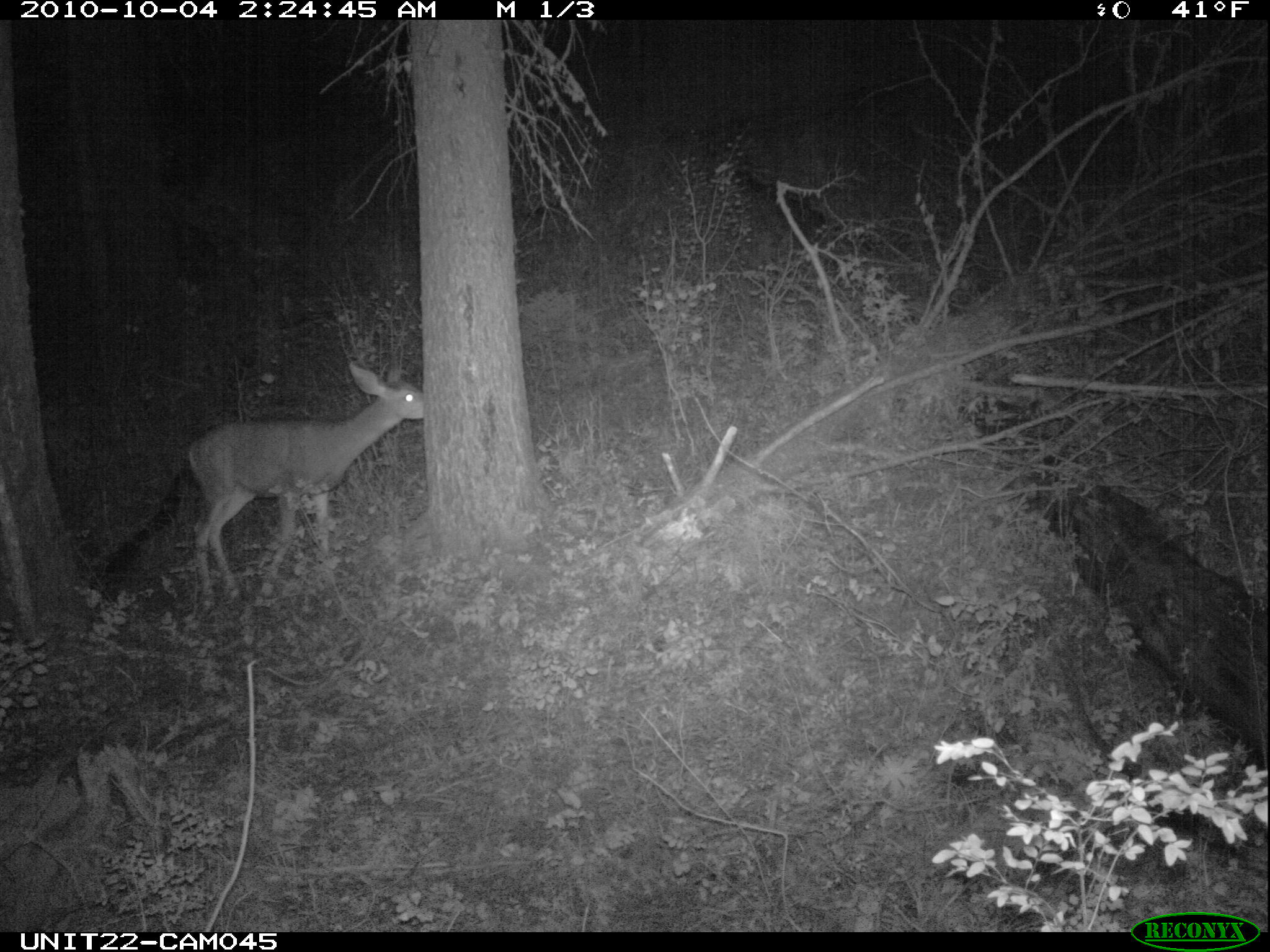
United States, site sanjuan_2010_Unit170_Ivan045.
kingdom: Animalia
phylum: Chordata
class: Mammalia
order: Artiodactyla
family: Cervidae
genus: Odocoileus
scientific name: Odocoileus hemionus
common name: mule deer